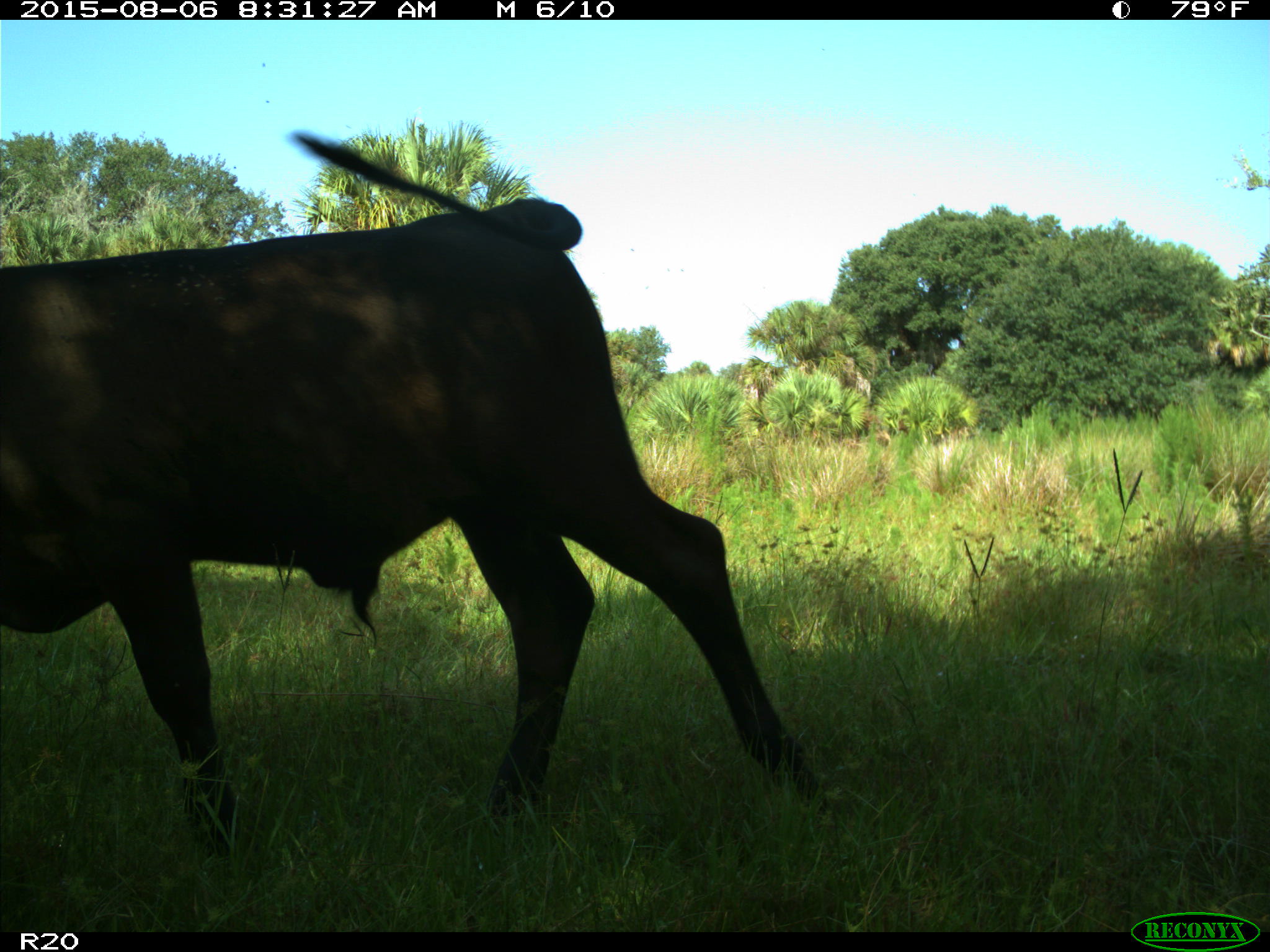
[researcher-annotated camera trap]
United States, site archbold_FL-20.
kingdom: Animalia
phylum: Chordata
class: Mammalia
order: Artiodactyla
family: Bovidae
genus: Bos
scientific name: Bos taurus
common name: domestic cow